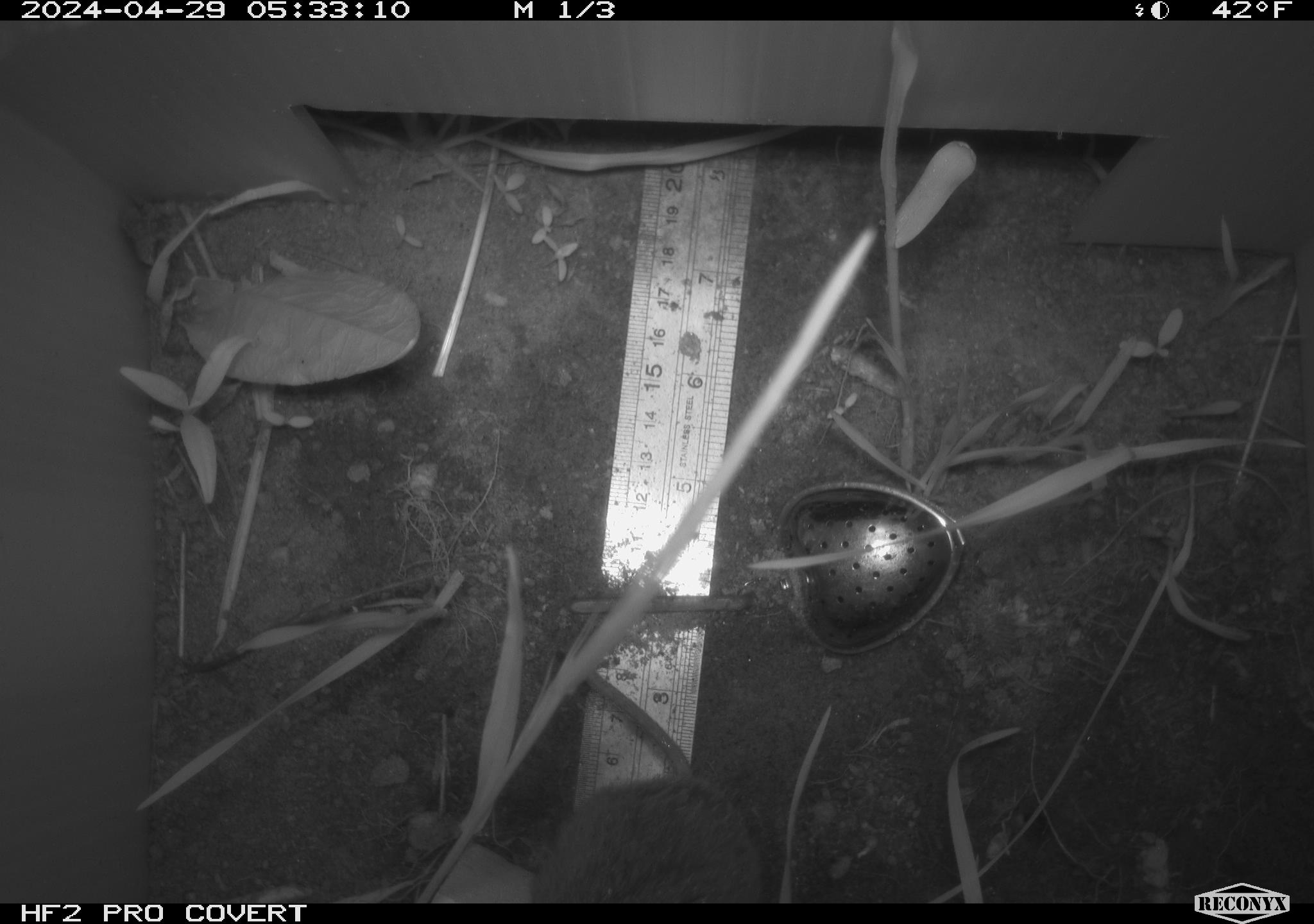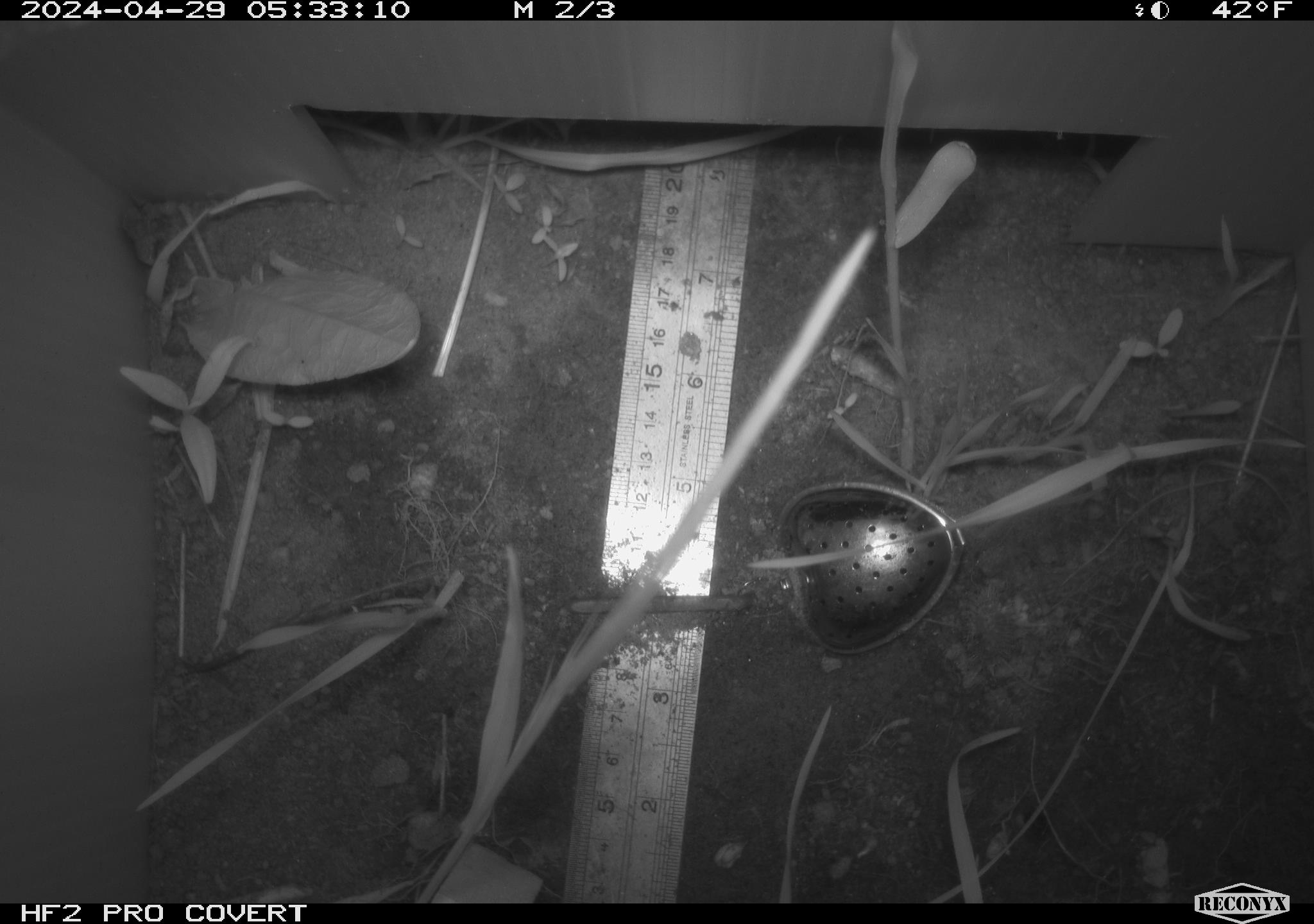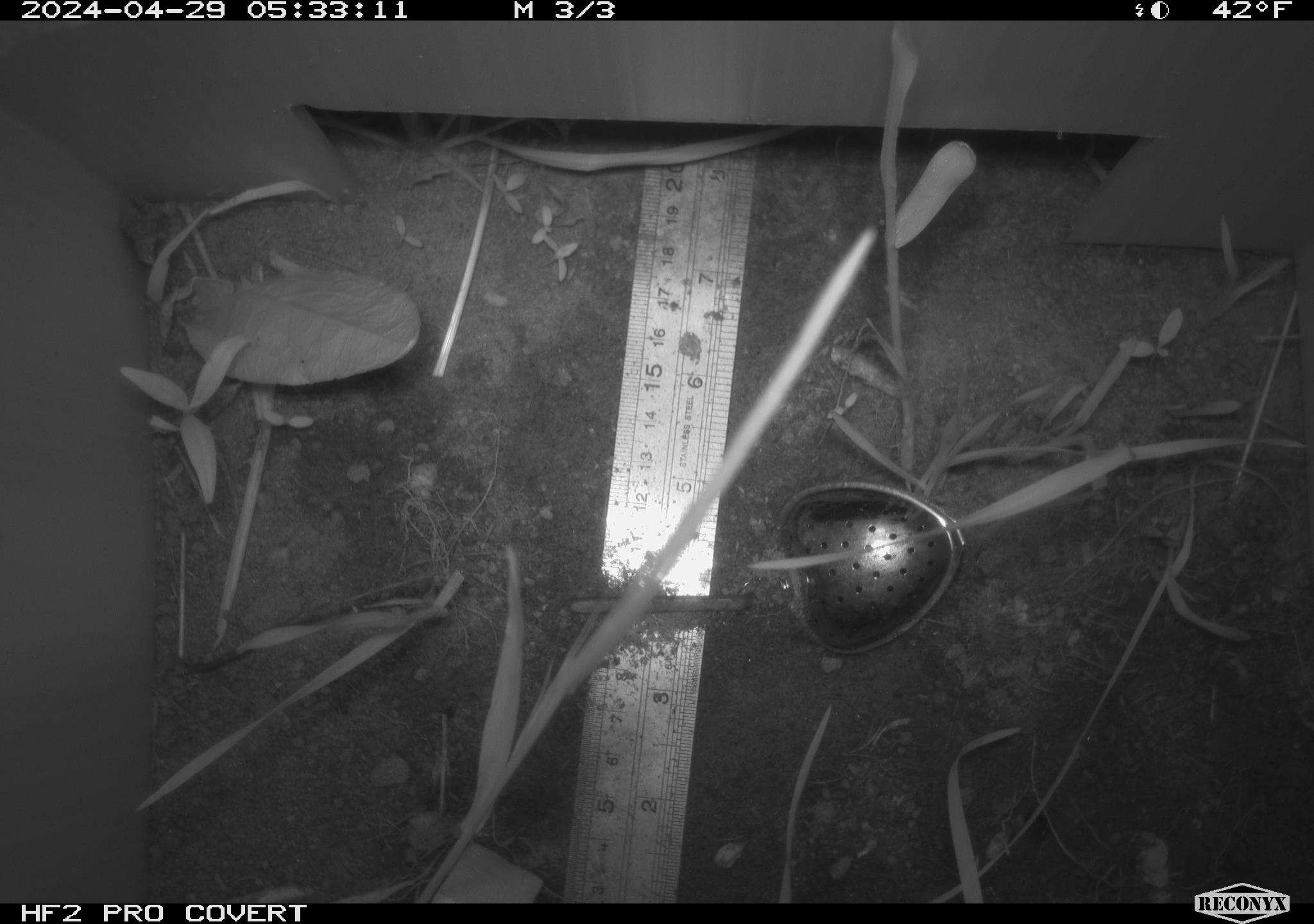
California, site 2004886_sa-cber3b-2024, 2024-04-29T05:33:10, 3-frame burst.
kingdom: Animalia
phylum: Chordata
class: Mammalia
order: Rodentia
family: Cricetidae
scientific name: Arvicolinae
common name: voles, lemmings, and muskrats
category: arvicolinae subfamily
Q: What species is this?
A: Arvicolinae subfamily (voles, lemmings, and muskrats) (Arvicolinae).